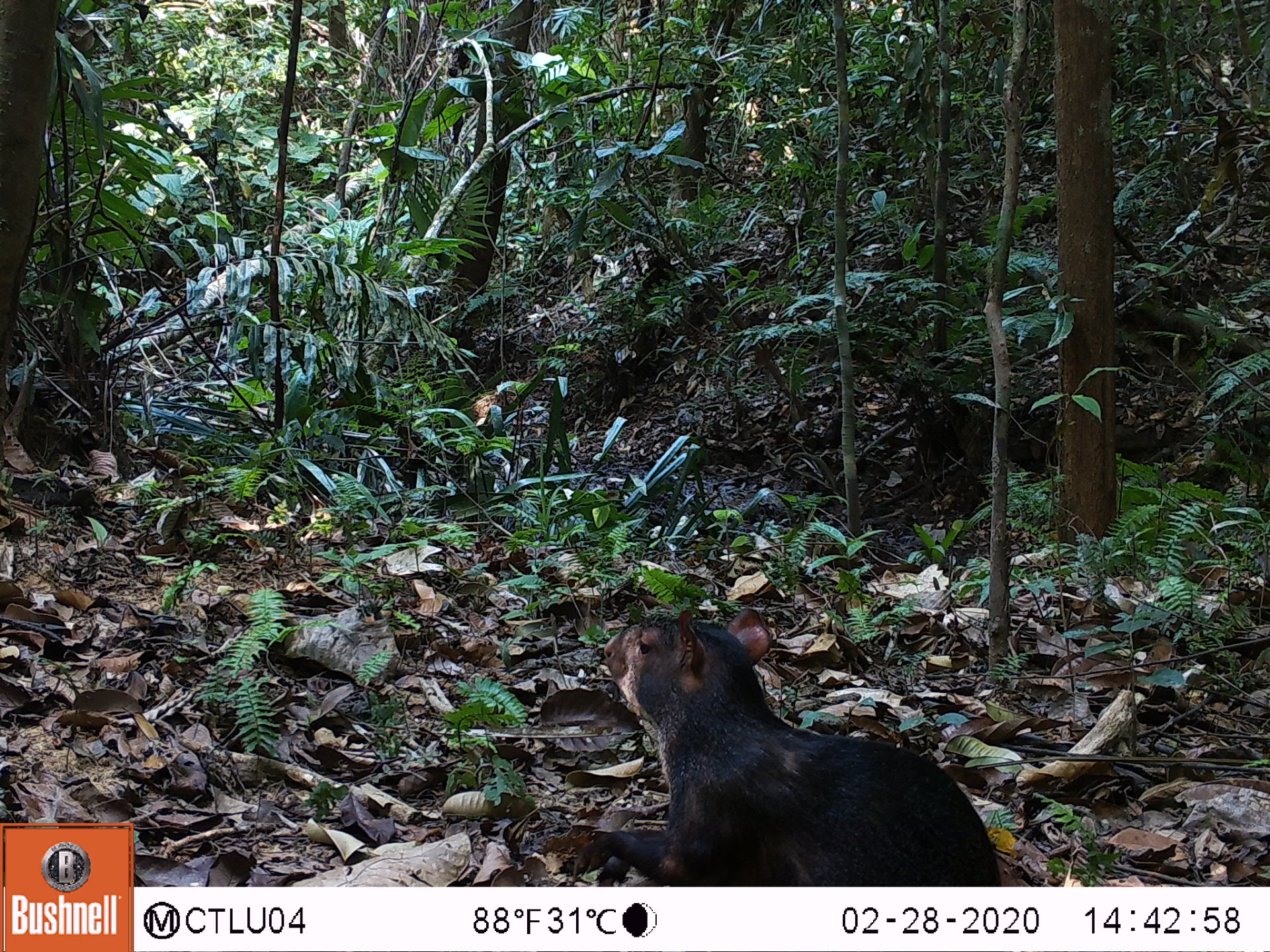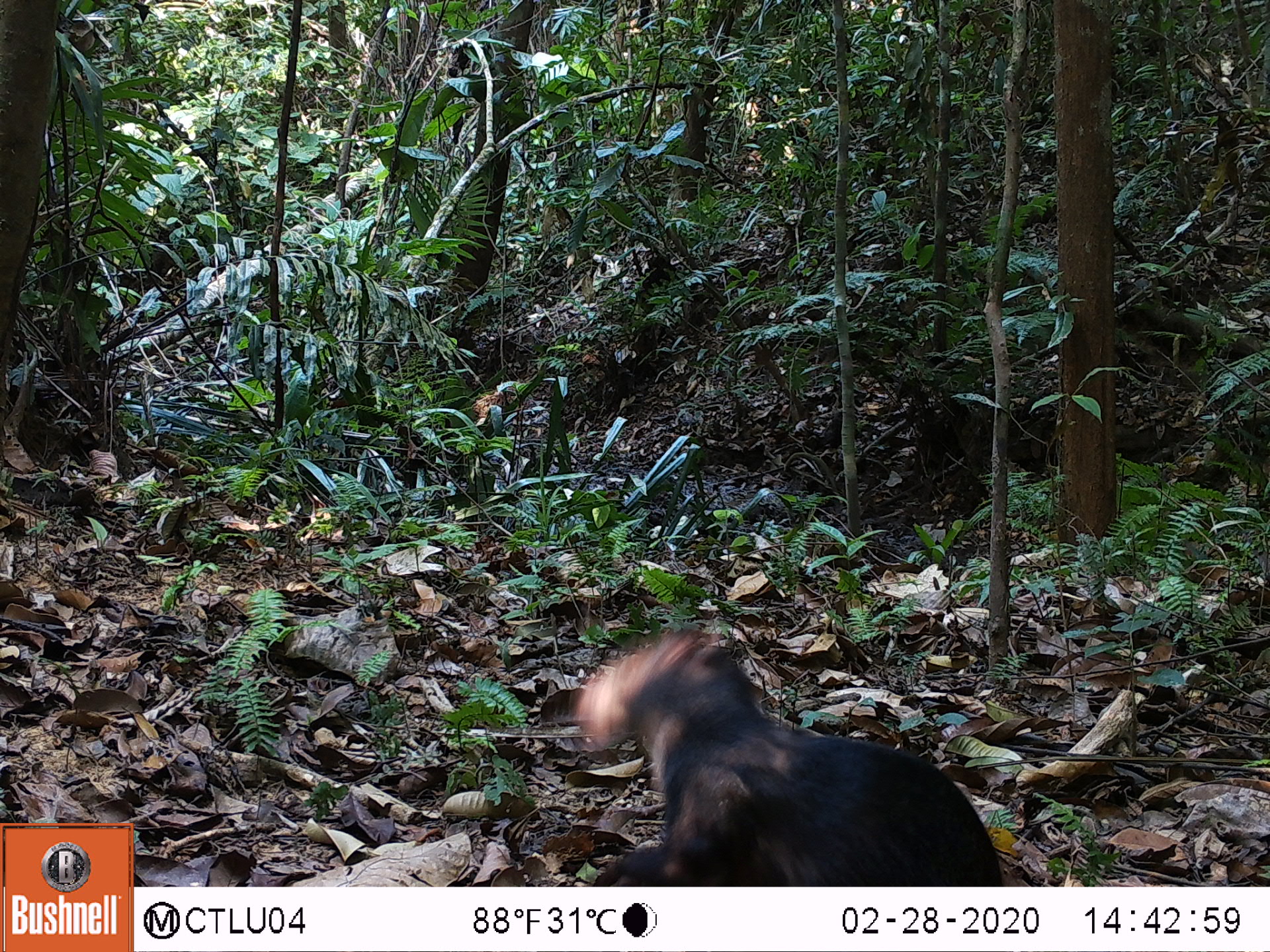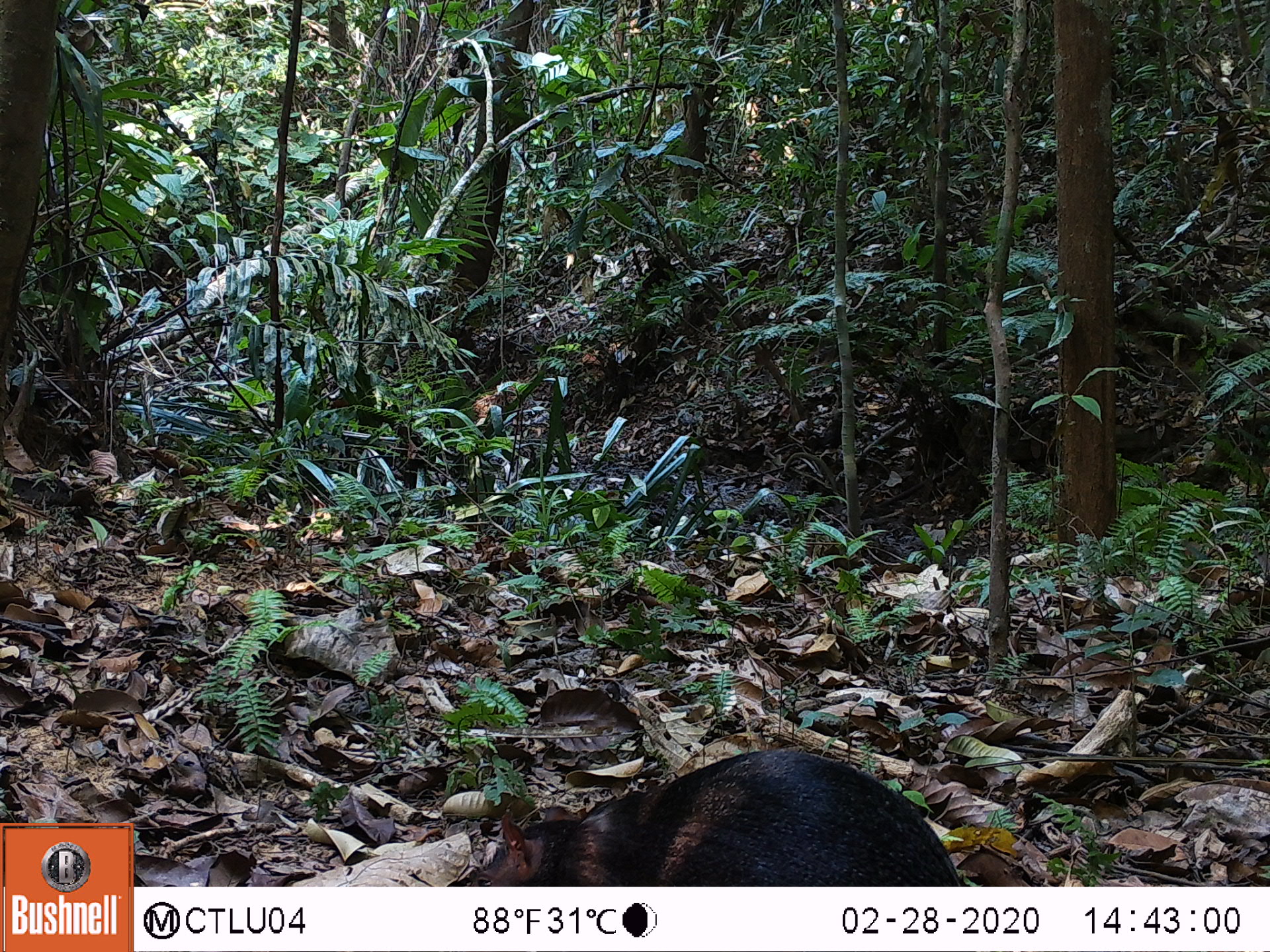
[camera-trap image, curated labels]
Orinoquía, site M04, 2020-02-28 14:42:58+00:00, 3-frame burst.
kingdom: Animalia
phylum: Chordata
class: Mammalia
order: Rodentia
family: Dasyproctidae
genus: Dasyprocta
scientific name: Dasyprocta fuliginosa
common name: black agouti